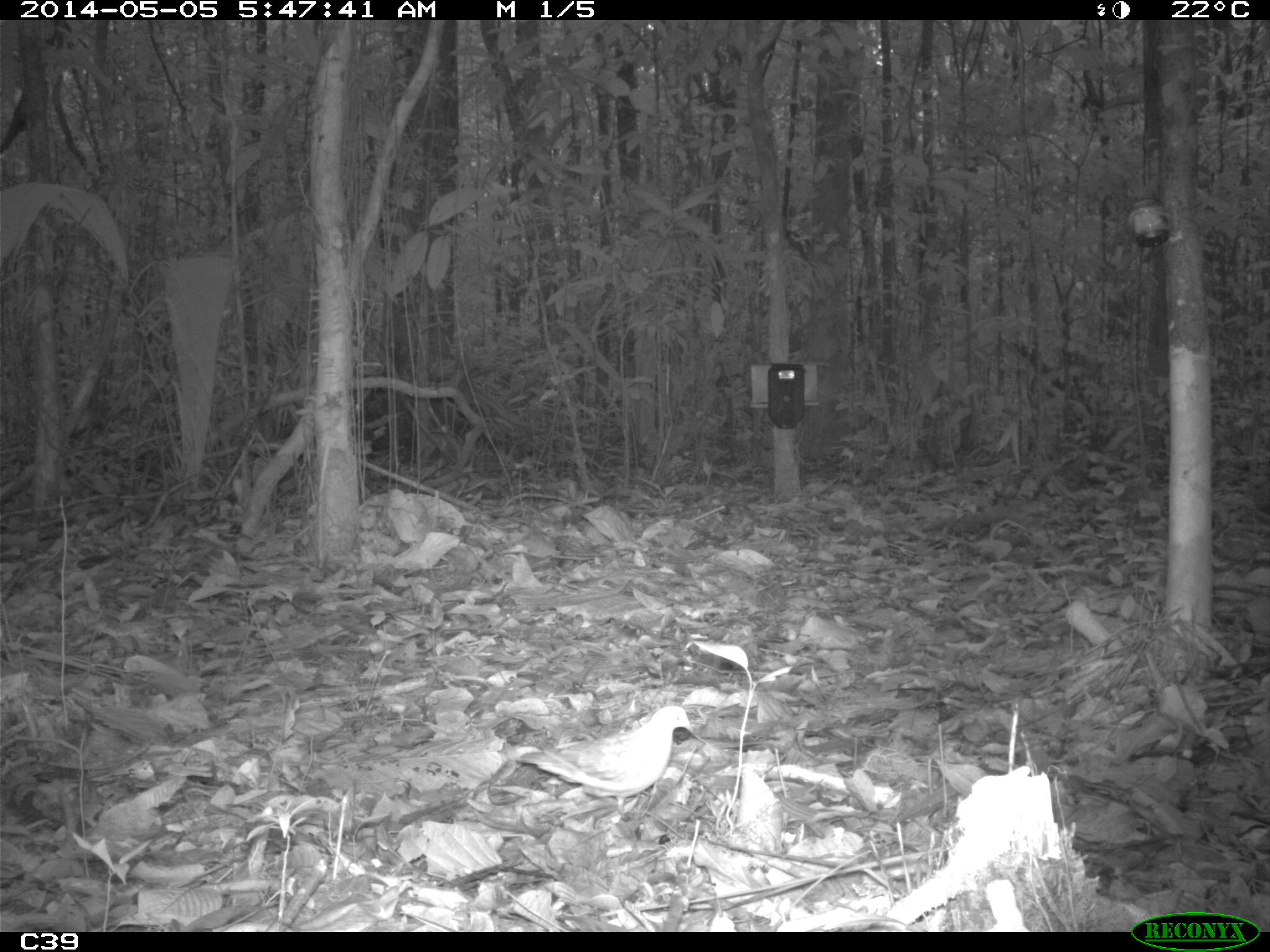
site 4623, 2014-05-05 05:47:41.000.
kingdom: Animalia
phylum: Chordata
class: Aves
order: Columbiformes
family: Columbidae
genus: Geotrygon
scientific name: Geotrygon montana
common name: ruddy quail-dove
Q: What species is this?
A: Geotrygon montana (ruddy quail-dove).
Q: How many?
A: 1.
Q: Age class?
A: Adult.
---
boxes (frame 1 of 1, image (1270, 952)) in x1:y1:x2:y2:
geotrygon montana: 518:704:693:818